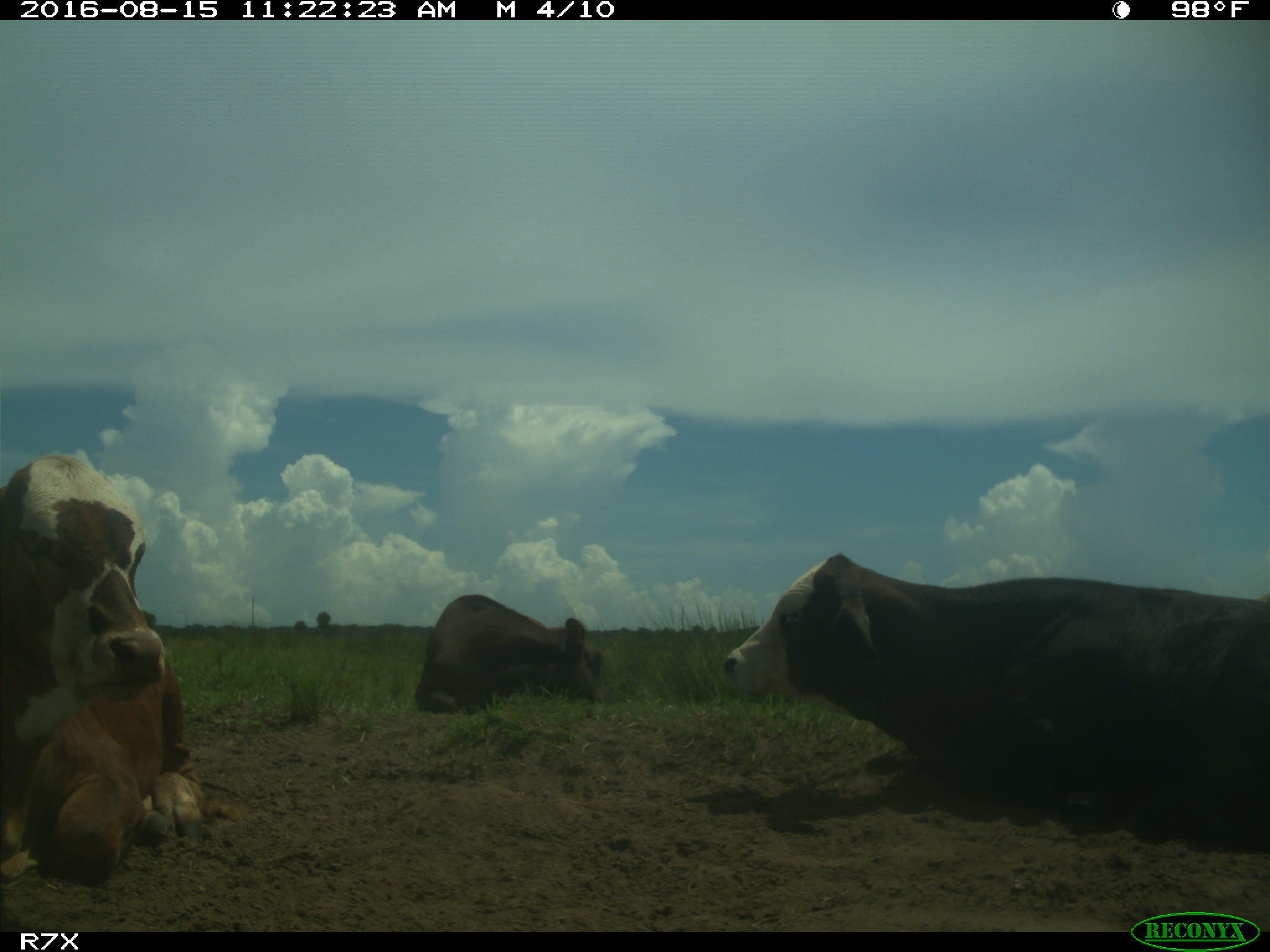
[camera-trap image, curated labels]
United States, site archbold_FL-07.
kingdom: Animalia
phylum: Chordata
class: Mammalia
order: Artiodactyla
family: Bovidae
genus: Bos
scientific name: Bos taurus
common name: domestic cow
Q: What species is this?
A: Bos taurus (domestic cow).